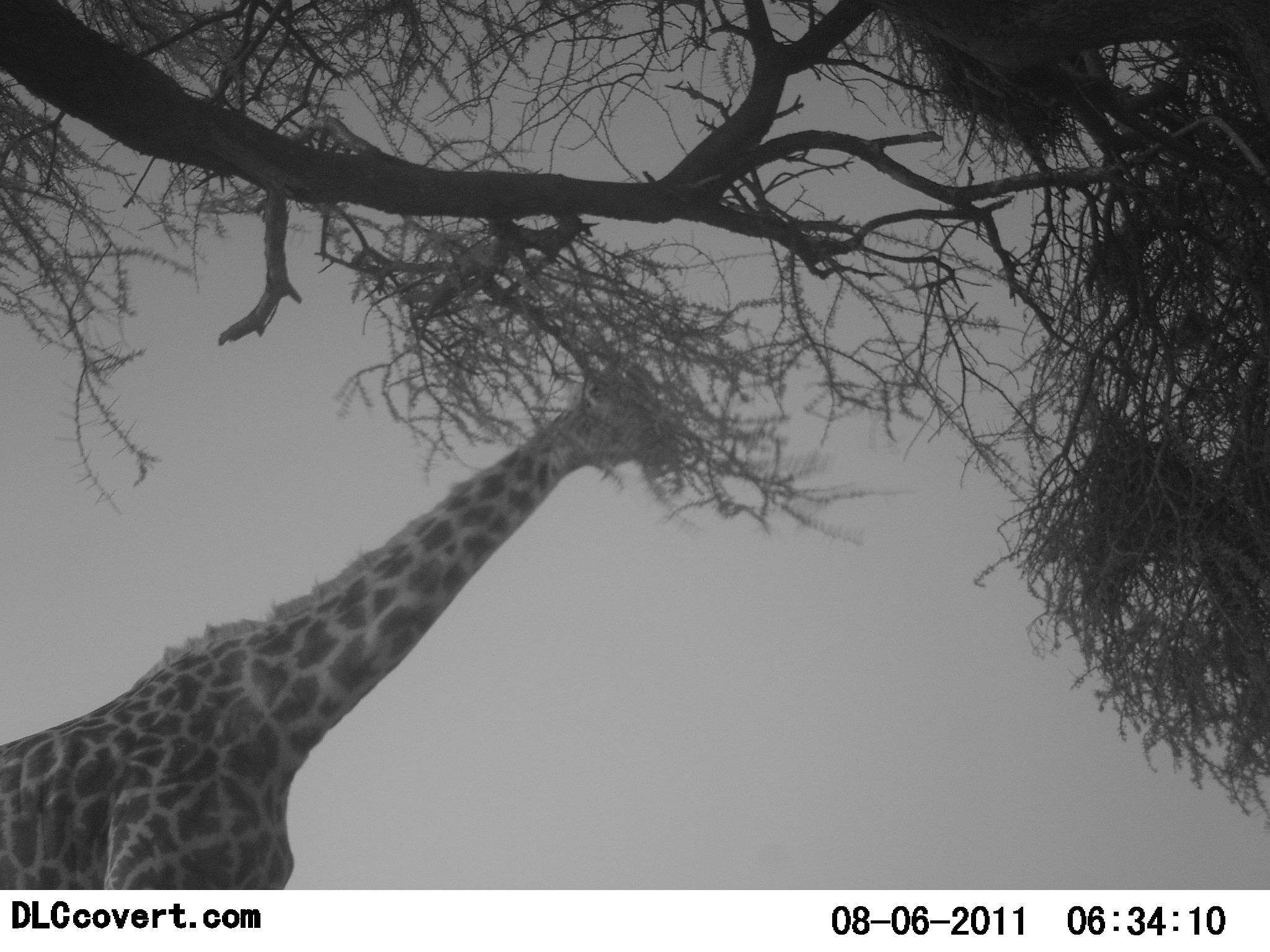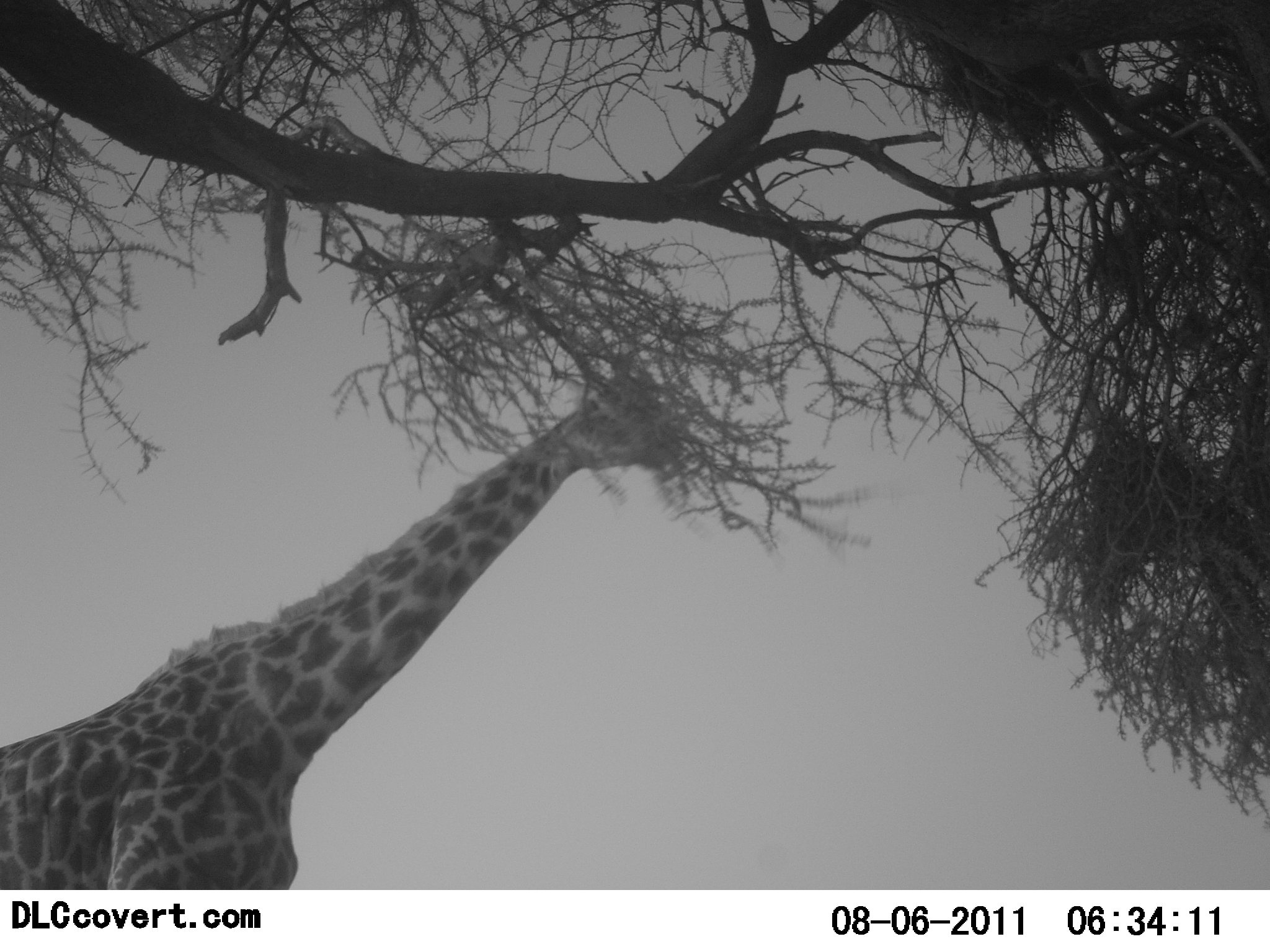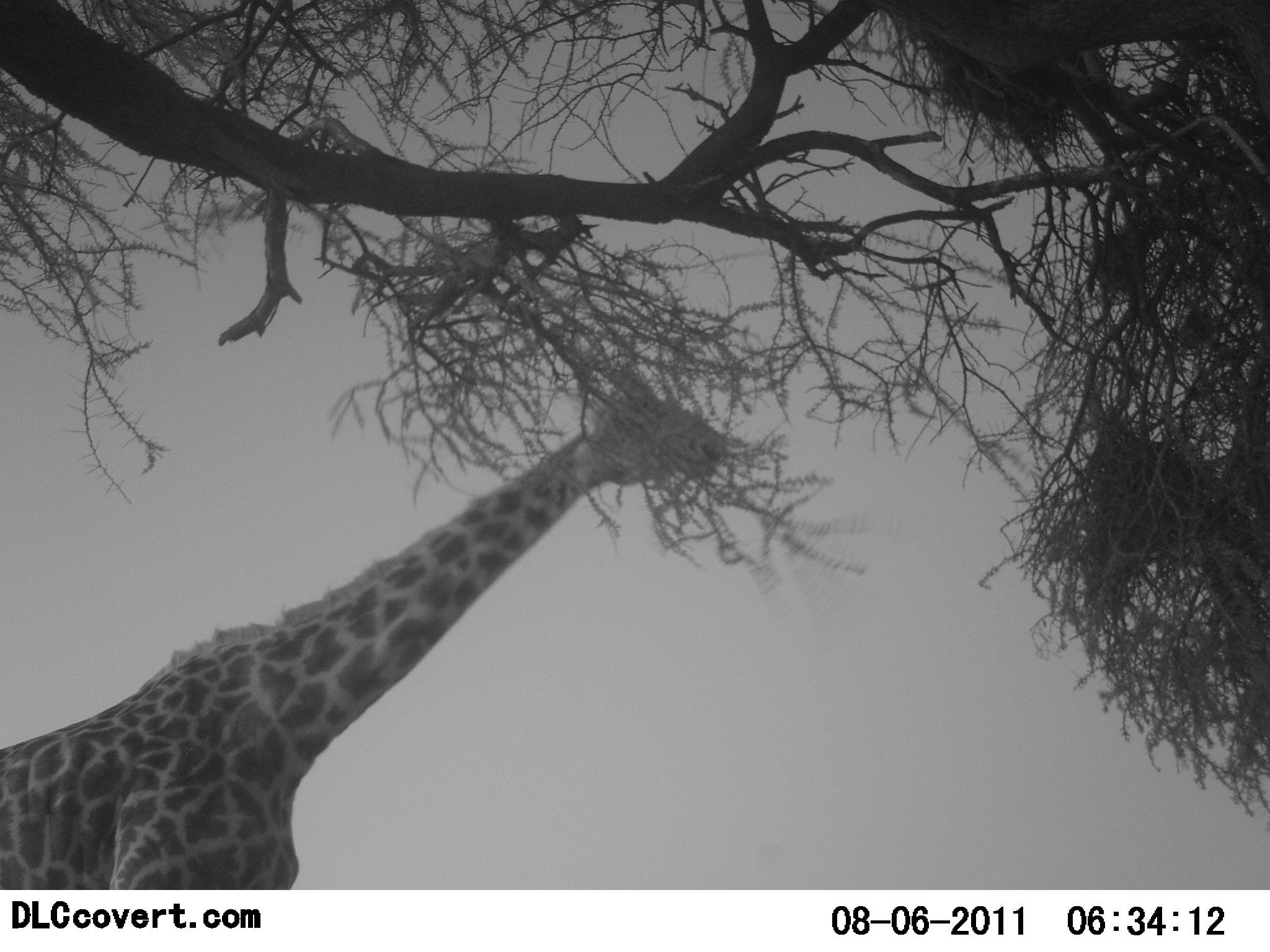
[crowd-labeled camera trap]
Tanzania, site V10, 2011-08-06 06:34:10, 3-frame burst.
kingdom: Animalia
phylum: Chordata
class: Mammalia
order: Artiodactyla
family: Giraffidae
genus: Giraffa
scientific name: Giraffa camelopardalis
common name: giraffe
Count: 1.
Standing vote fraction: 50%.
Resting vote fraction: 0%.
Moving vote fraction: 0%.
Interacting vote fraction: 0%.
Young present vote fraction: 0%.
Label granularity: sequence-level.